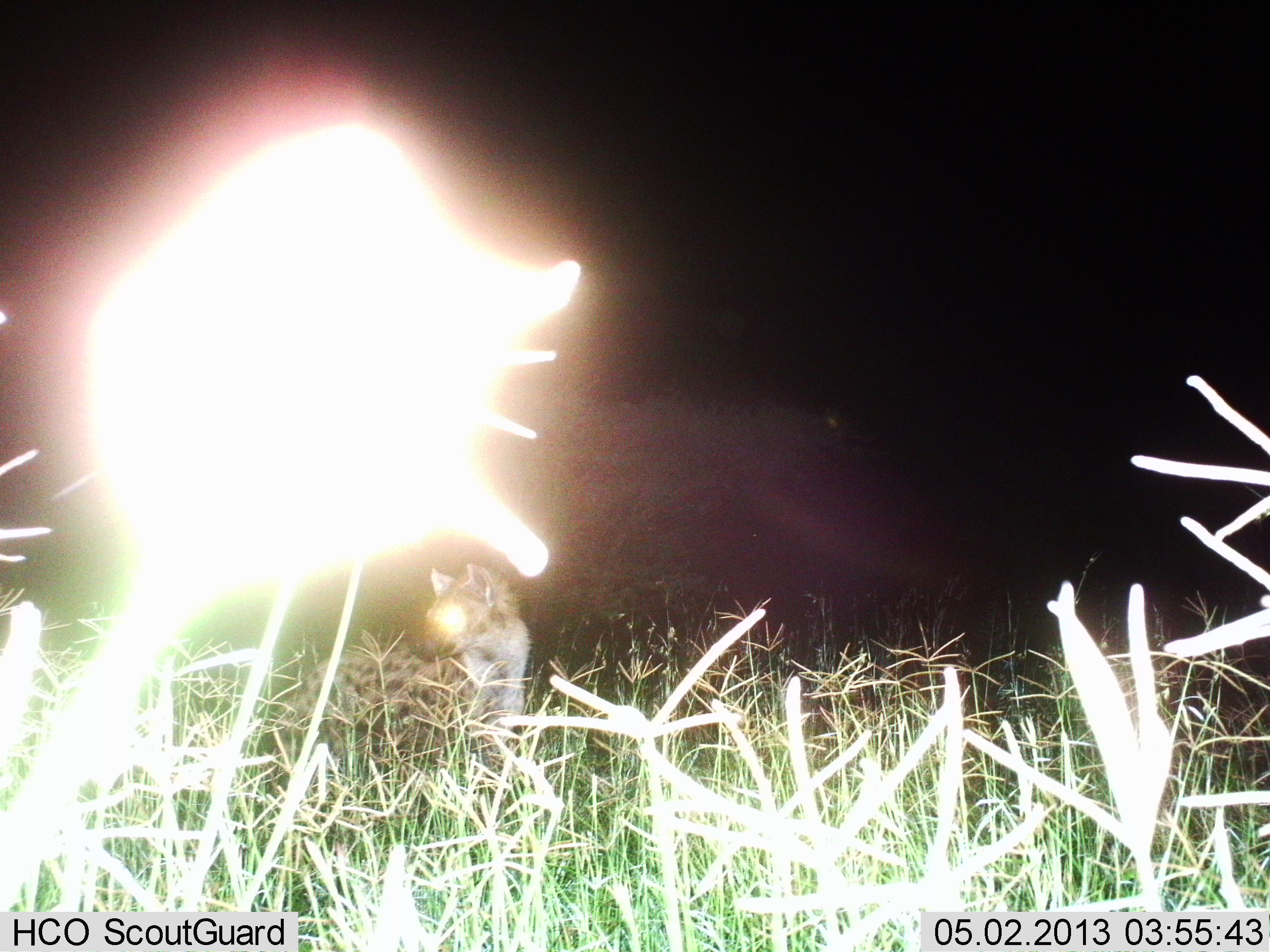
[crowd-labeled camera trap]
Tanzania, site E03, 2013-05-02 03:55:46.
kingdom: Animalia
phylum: Chordata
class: Mammalia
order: Carnivora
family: Hyaenidae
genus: Crocuta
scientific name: Crocuta crocuta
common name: spotted hyena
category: hyenaspotted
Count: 1.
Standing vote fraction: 59%.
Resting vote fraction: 14%.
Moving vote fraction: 27%.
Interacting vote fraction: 0%.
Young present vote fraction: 0%.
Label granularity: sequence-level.